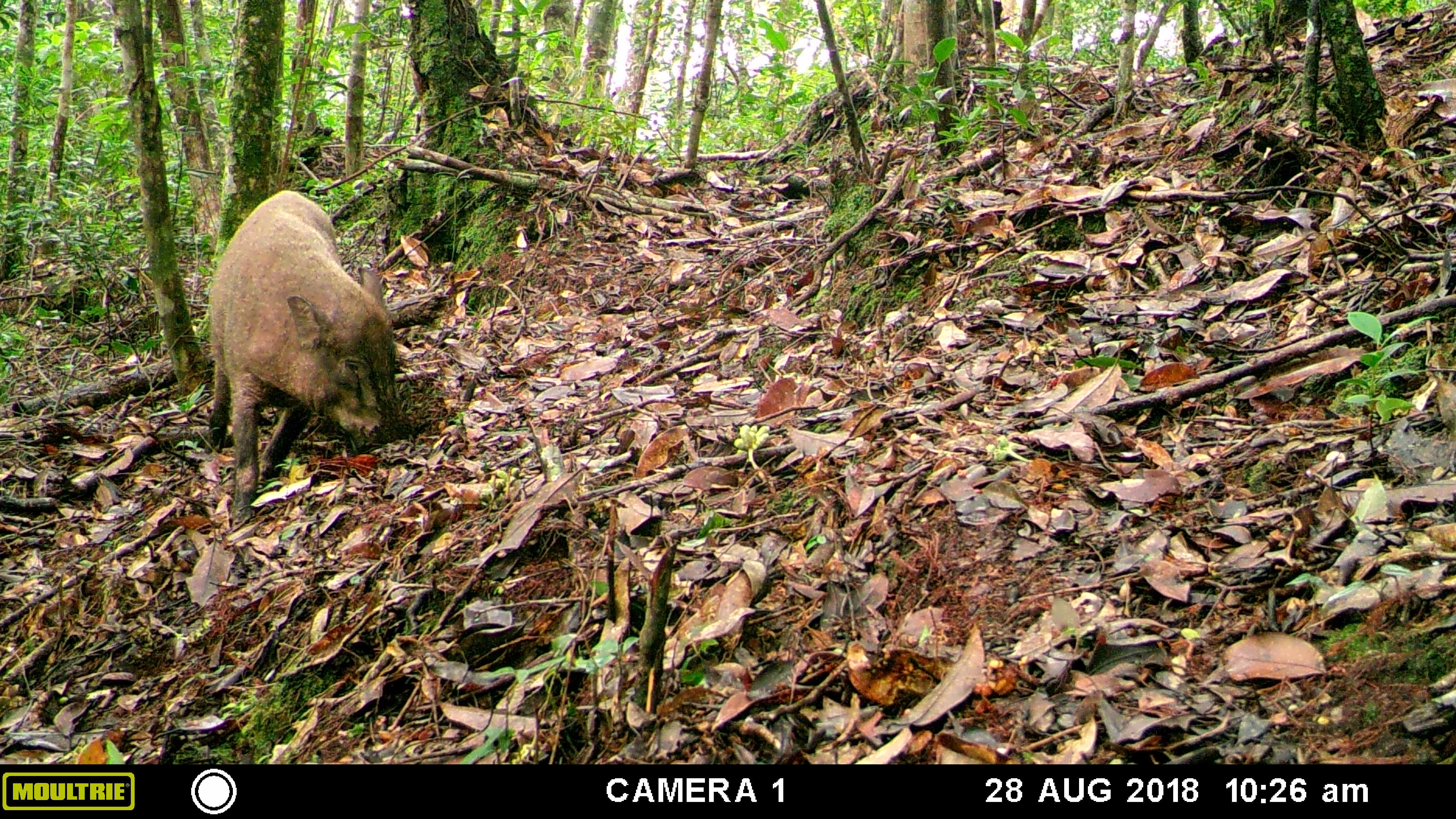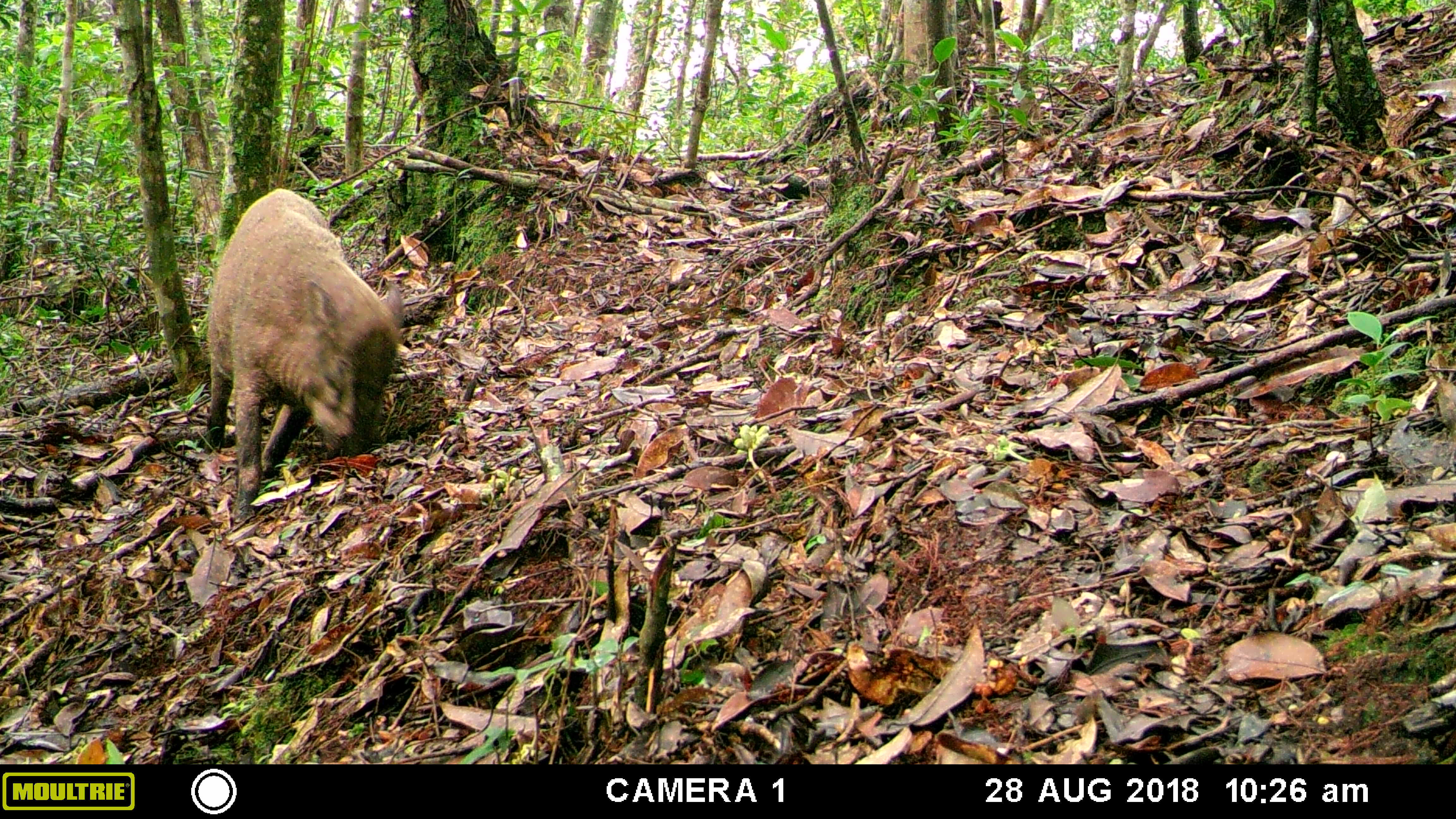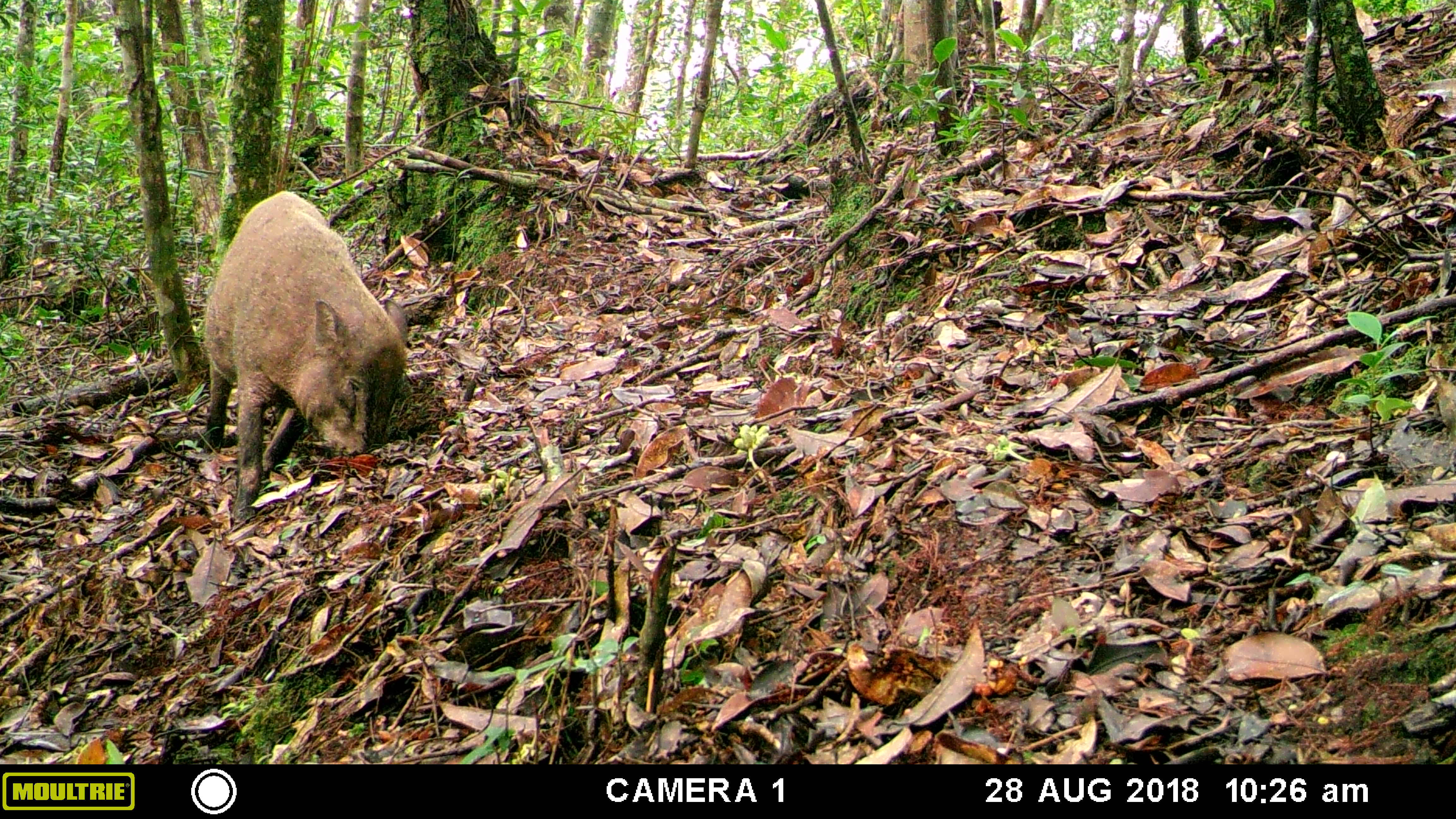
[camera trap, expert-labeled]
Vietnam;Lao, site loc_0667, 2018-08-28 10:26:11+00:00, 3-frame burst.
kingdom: Animalia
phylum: Chordata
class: Mammalia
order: Artiodactyla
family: Suidae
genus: Sus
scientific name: Sus scrofa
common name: eurasian wild pig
Eurasian wild pig (Sus scrofa). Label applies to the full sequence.